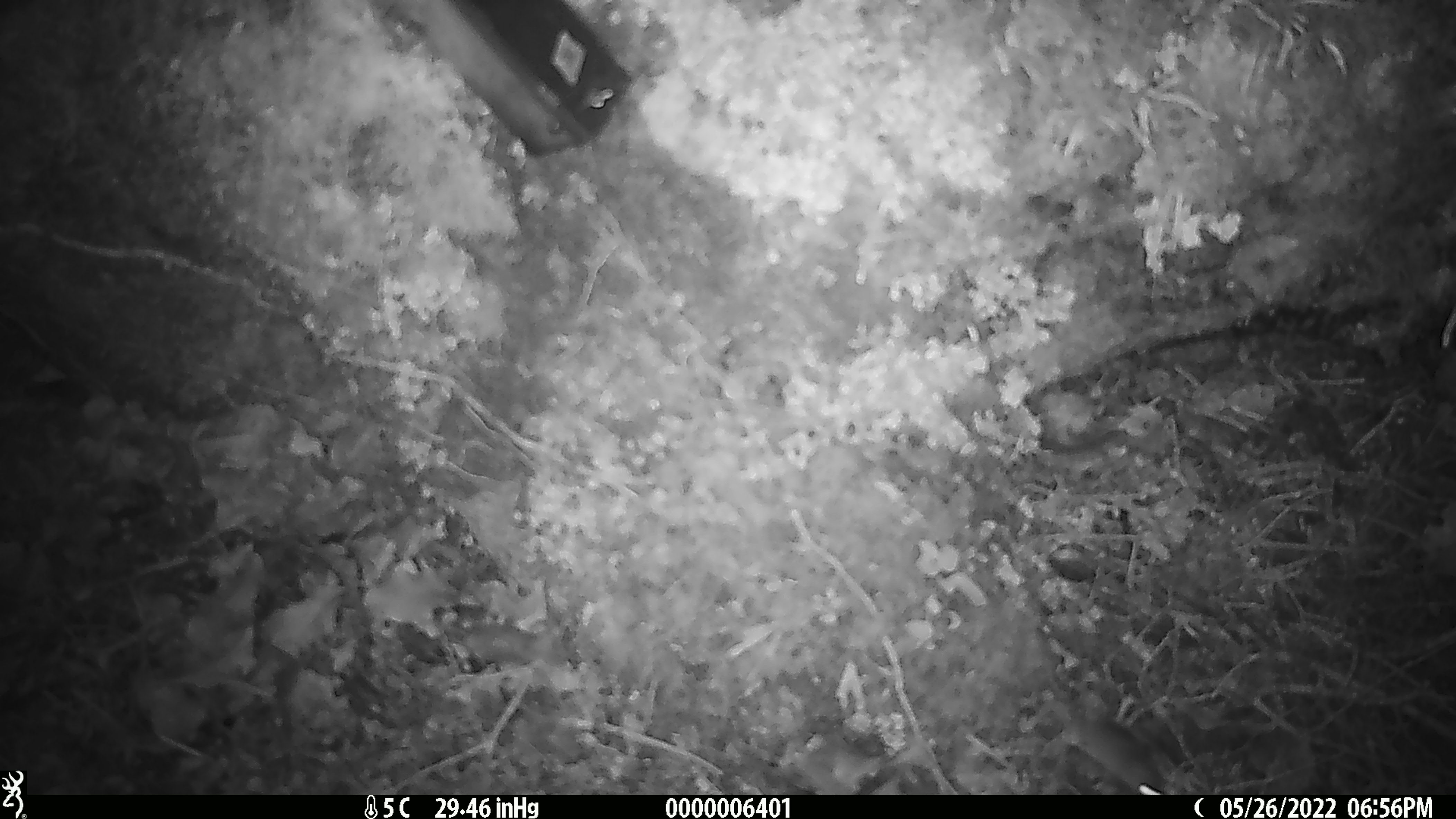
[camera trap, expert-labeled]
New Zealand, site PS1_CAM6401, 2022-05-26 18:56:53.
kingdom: Animalia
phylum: Chordata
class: Mammalia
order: Rodentia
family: Muridae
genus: Mus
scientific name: Mus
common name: mouse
Mouse (Mus).